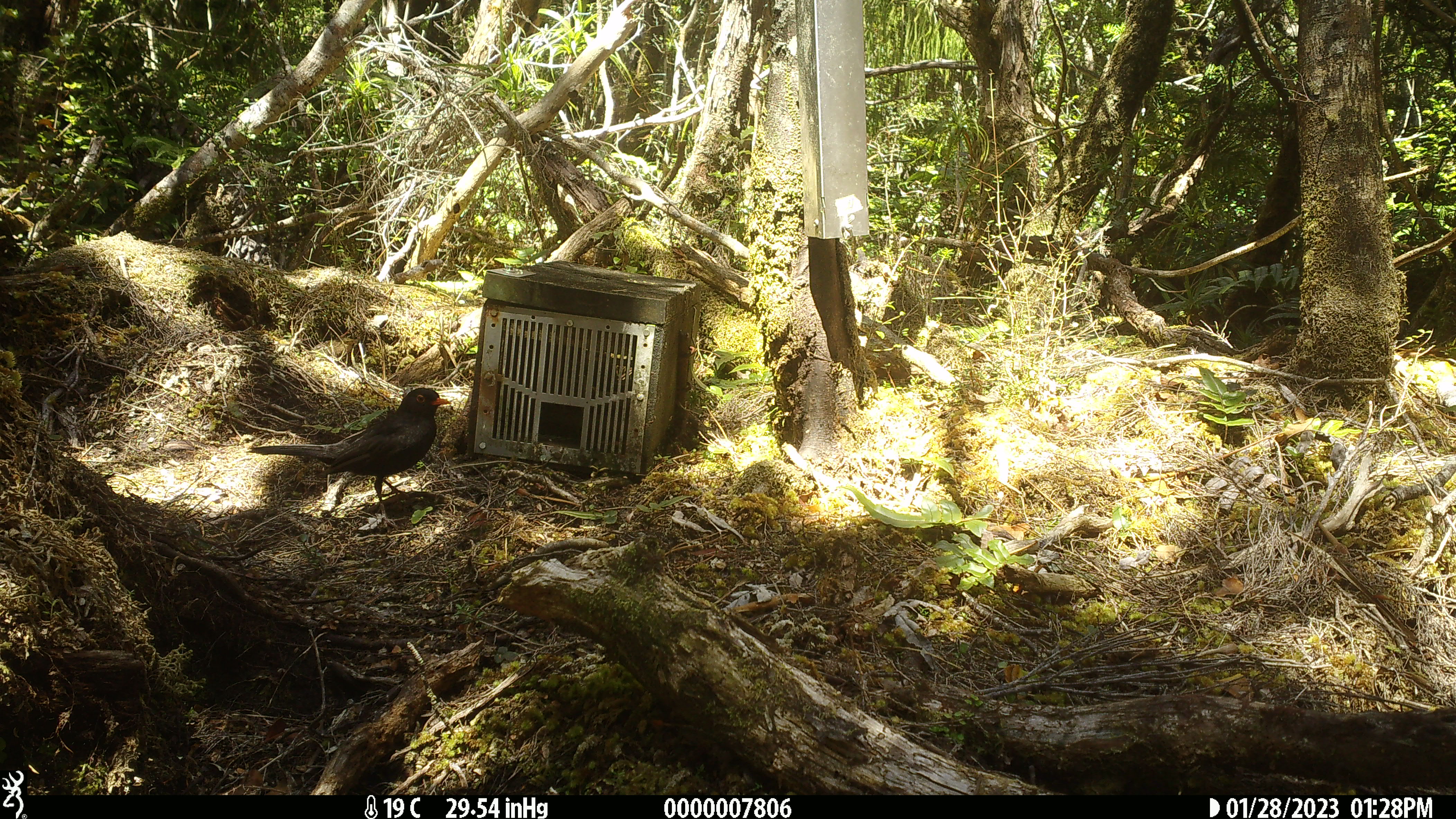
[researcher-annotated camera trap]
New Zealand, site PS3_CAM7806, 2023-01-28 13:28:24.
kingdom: Animalia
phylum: Chordata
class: Aves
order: Passeriformes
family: Turdidae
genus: Turdus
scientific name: Turdus merula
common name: eurasian blackbird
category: blackbird